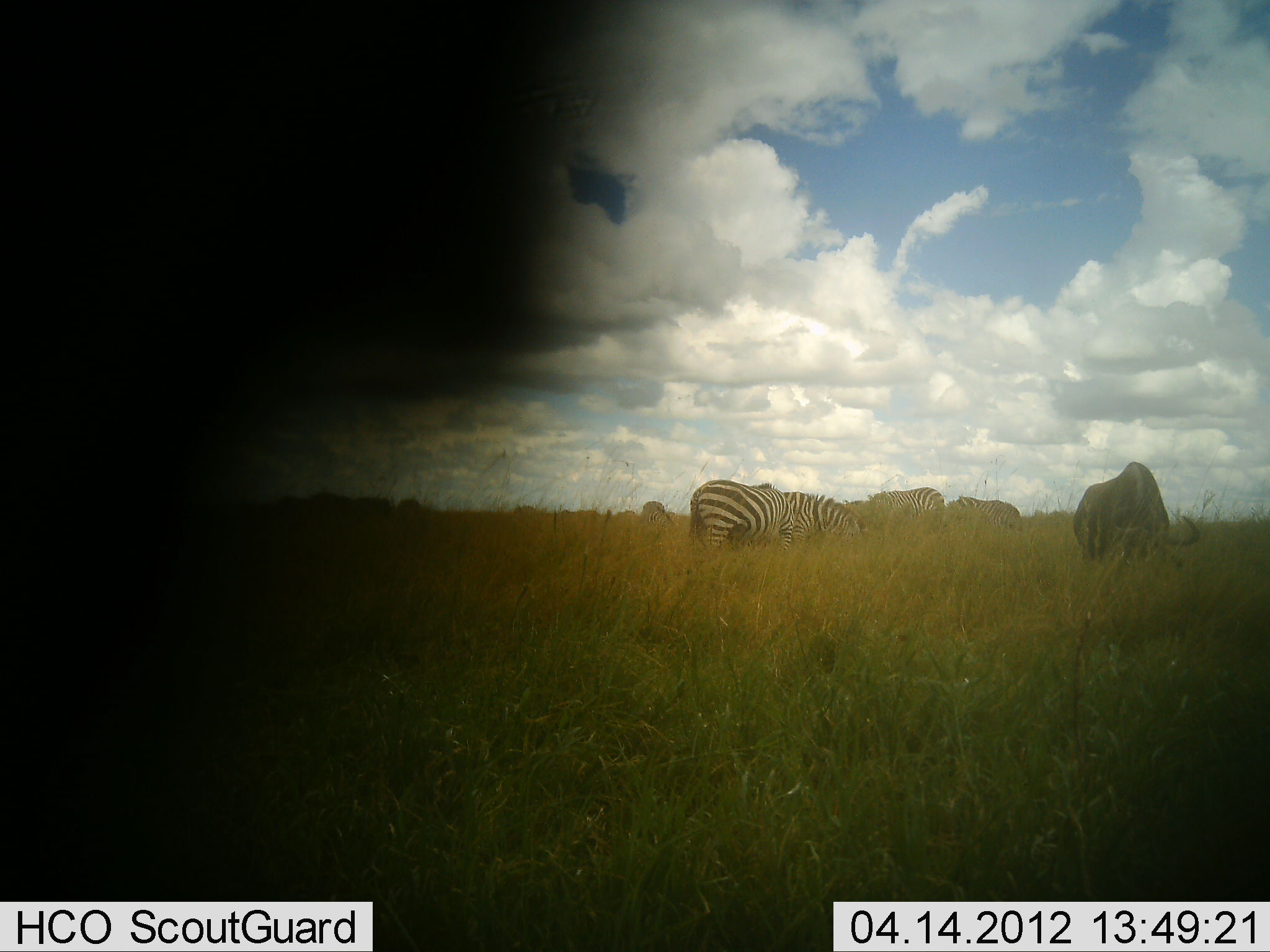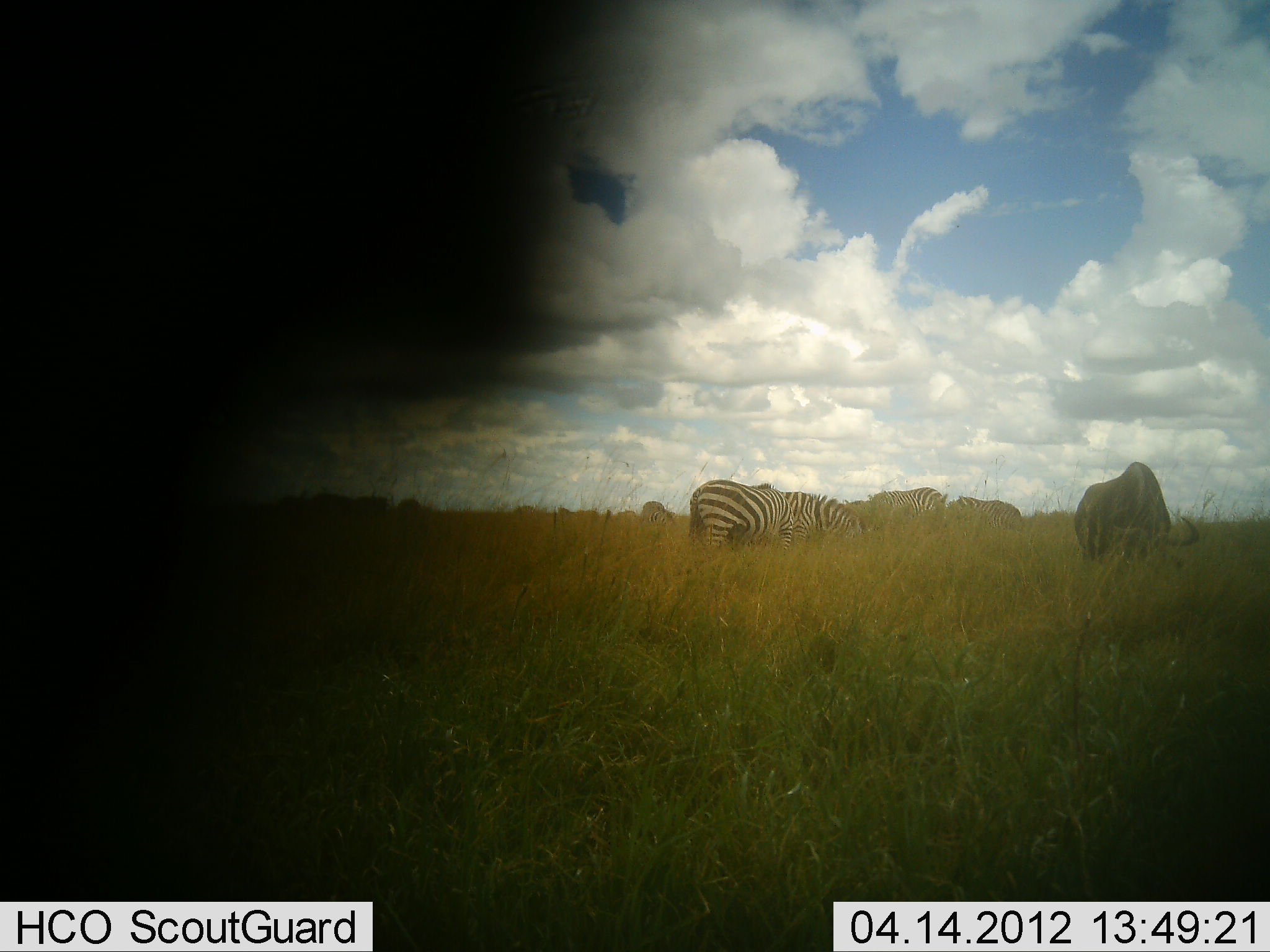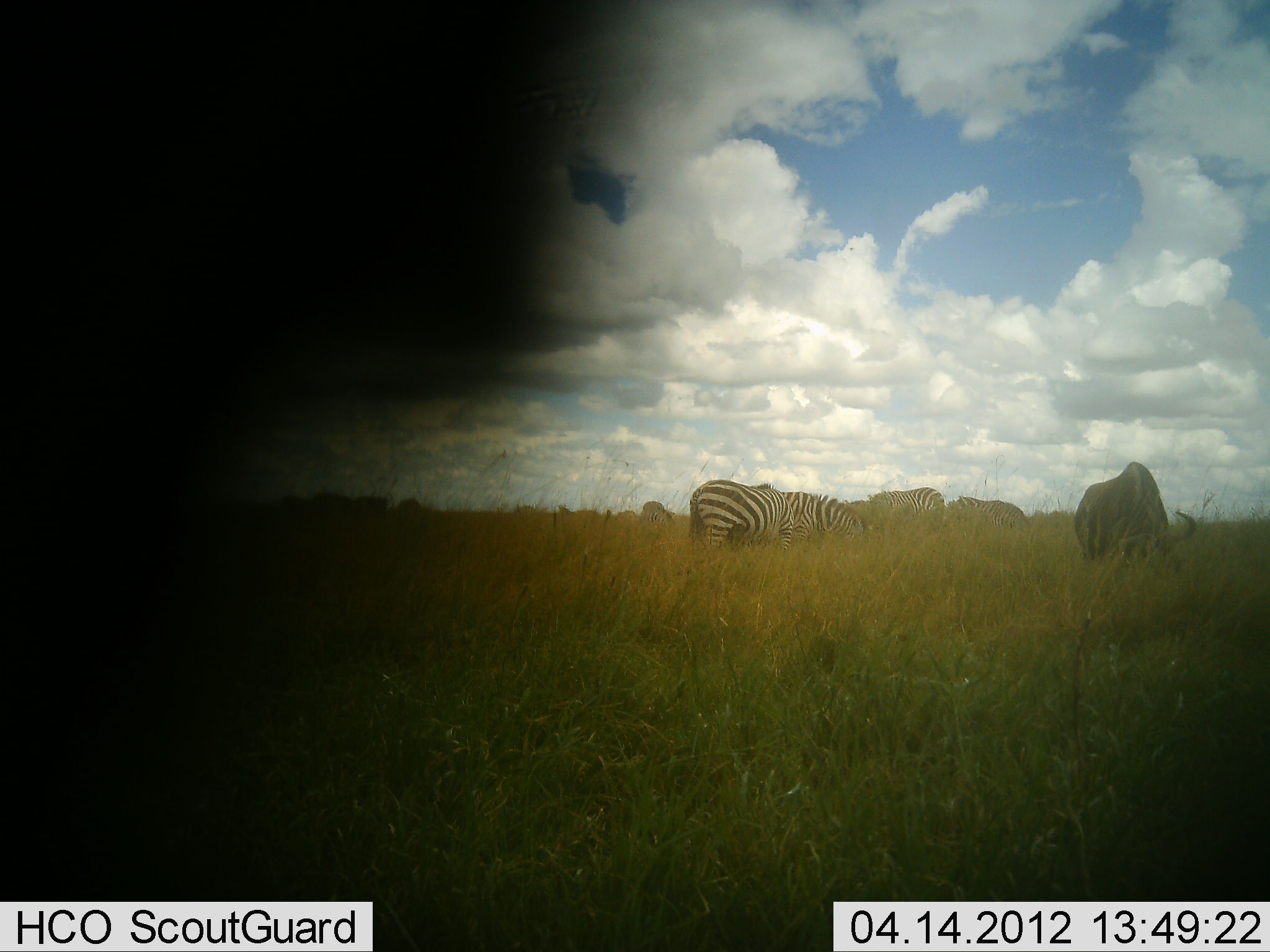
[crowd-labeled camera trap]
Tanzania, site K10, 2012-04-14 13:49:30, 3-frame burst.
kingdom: Animalia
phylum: Chordata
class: Mammalia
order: Artiodactyla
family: Bovidae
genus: Connochaetes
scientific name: Connochaetes taurinus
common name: blue wildebeest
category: wildebeest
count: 1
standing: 30%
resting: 0%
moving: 0%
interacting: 0%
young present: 0%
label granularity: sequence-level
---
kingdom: Animalia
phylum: Chordata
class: Mammalia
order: Perissodactyla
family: Equidae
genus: Equus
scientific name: Equus quagga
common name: plains zebra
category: zebra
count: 4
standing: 31%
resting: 0%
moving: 4%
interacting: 0%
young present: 0%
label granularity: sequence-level